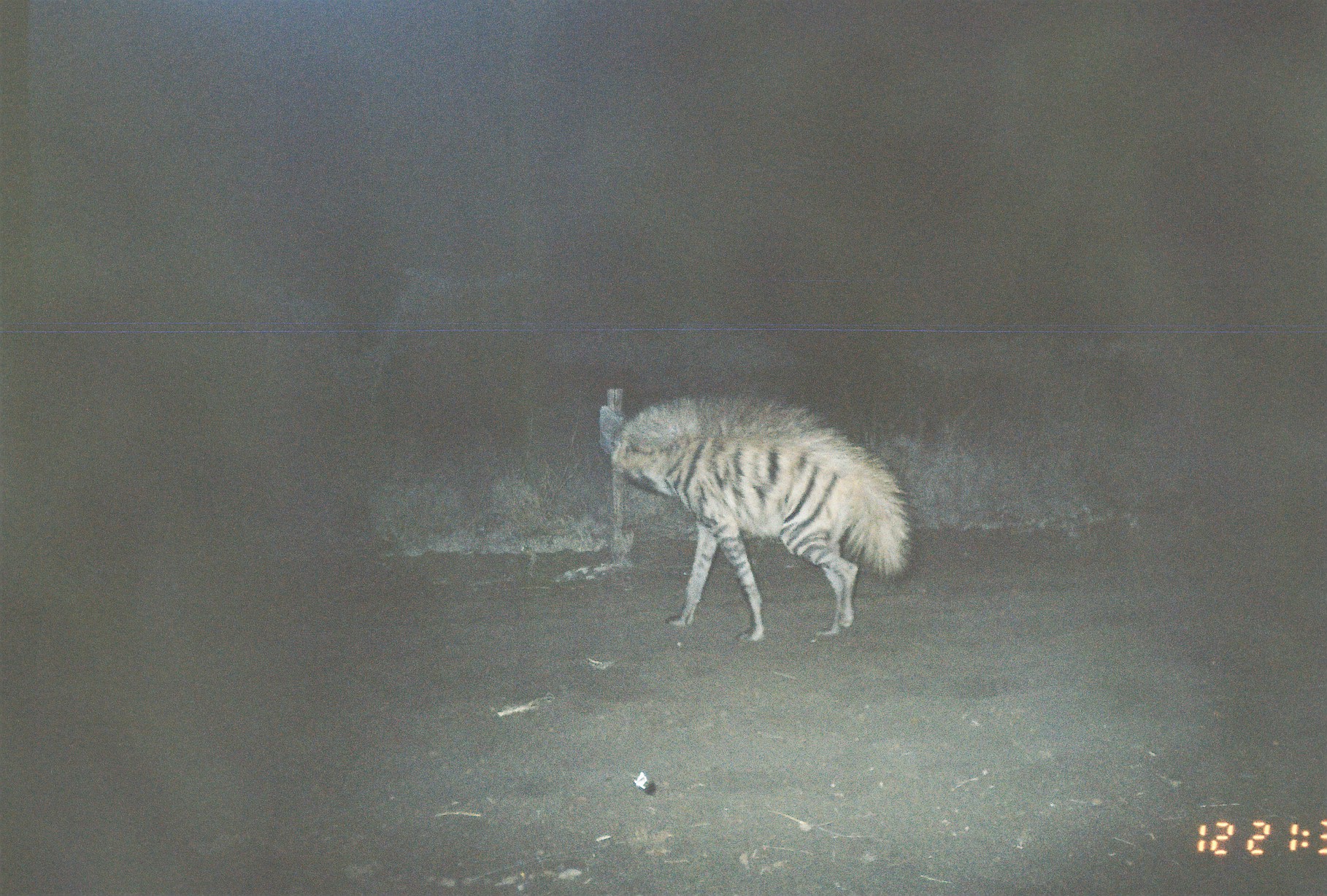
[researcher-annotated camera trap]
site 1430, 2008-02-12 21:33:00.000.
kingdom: Animalia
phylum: Chordata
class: Mammalia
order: Carnivora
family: Hyaenidae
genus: Hyaena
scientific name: Hyaena hyaena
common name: striped hyena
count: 1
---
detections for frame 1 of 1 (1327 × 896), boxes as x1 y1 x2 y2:
hyaena hyaena: 596 386 916 644